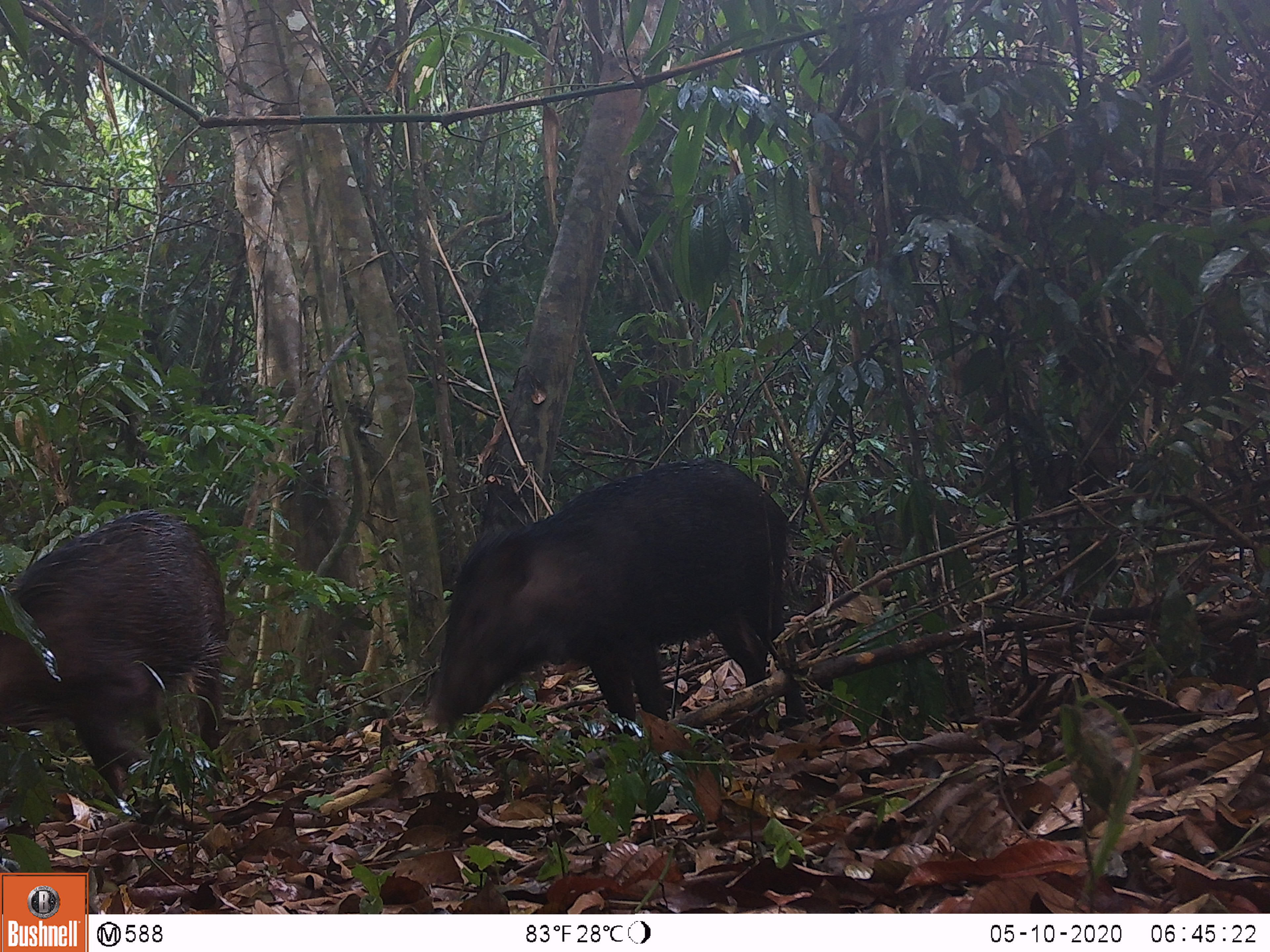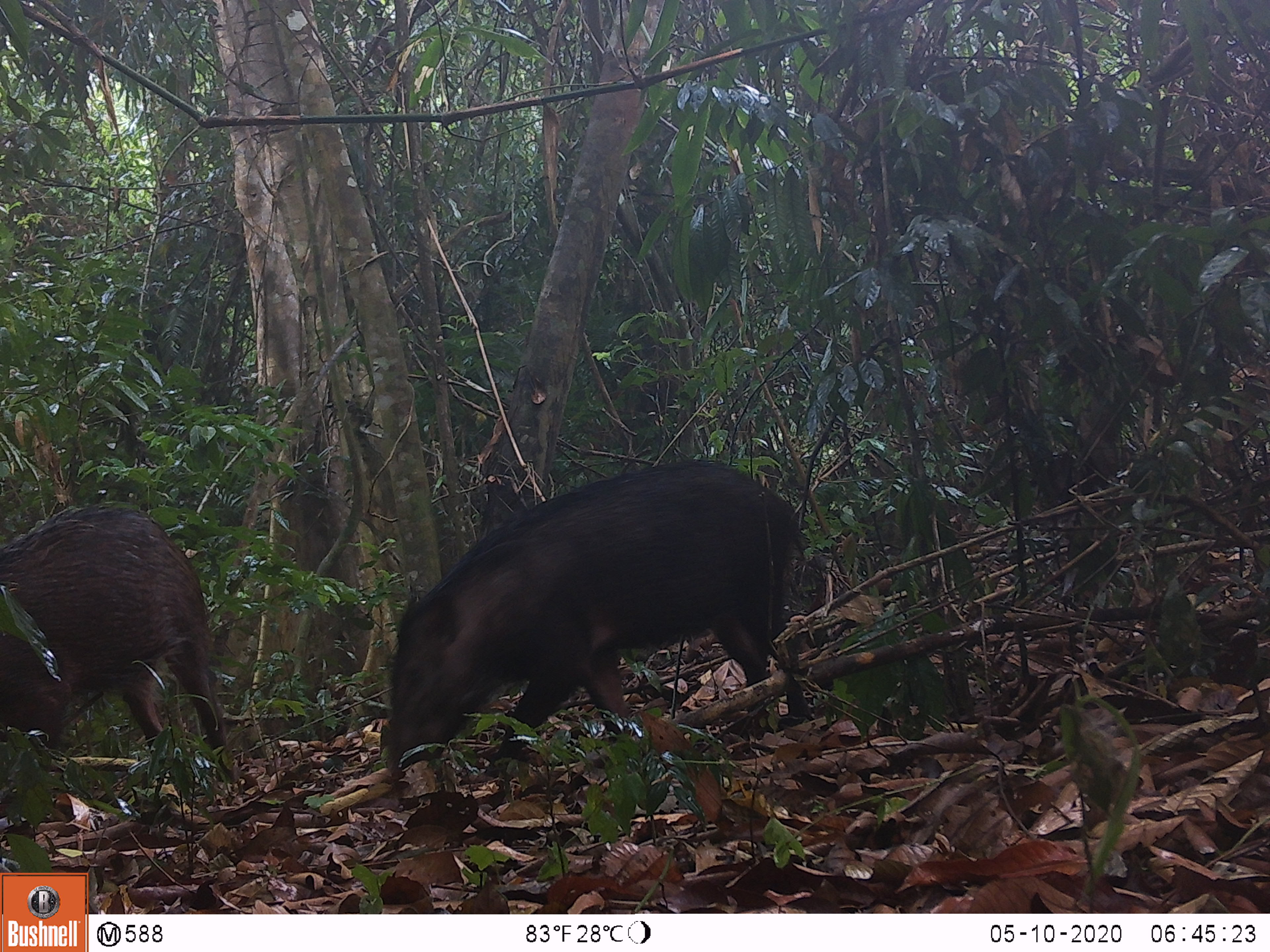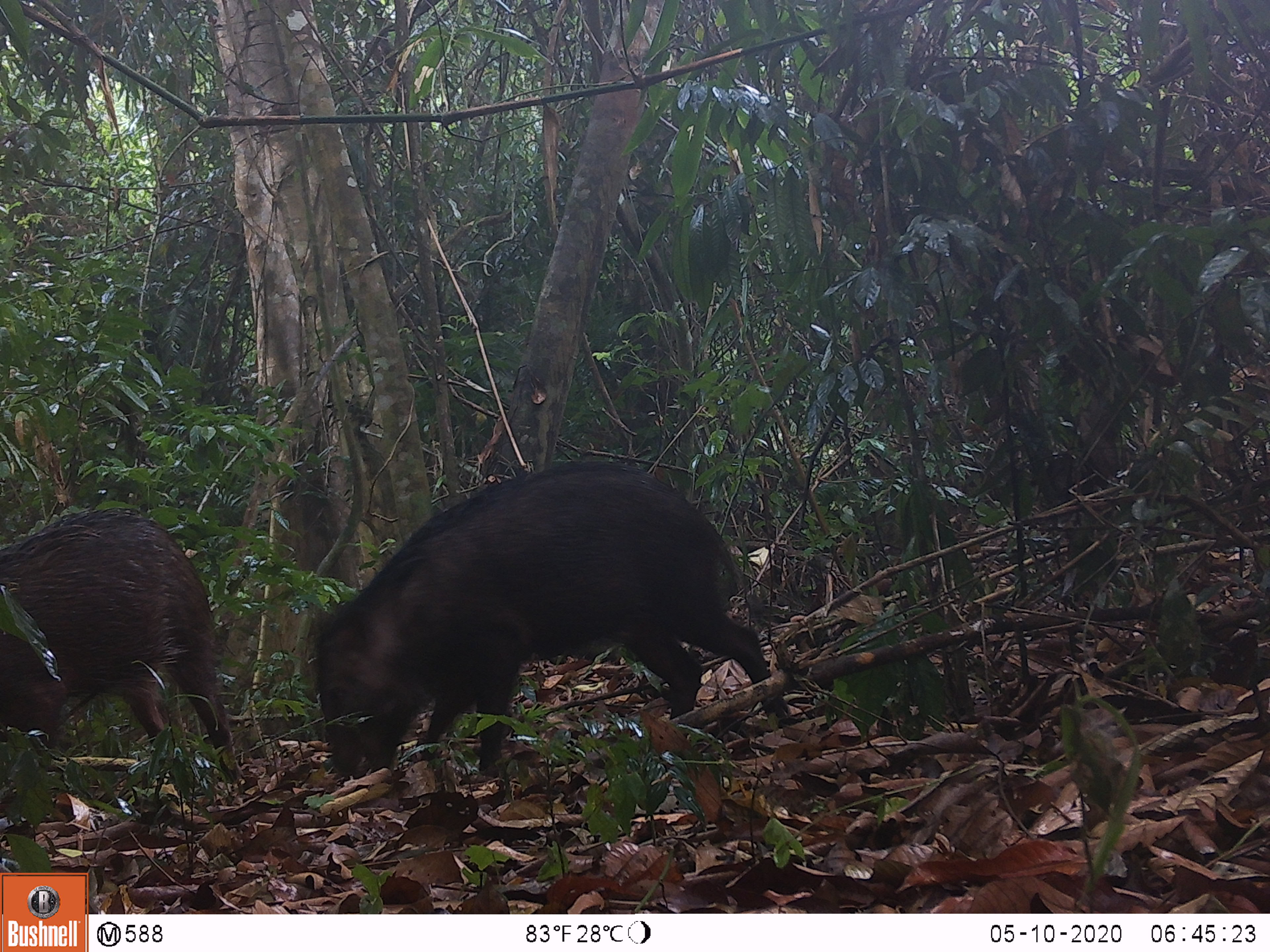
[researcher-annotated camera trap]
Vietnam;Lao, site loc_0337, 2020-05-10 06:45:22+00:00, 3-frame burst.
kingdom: Animalia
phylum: Chordata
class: Mammalia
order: Artiodactyla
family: Suidae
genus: Sus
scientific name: Sus scrofa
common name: eurasian wild pig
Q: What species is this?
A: Eurasian wild pig (Sus scrofa).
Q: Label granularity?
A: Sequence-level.